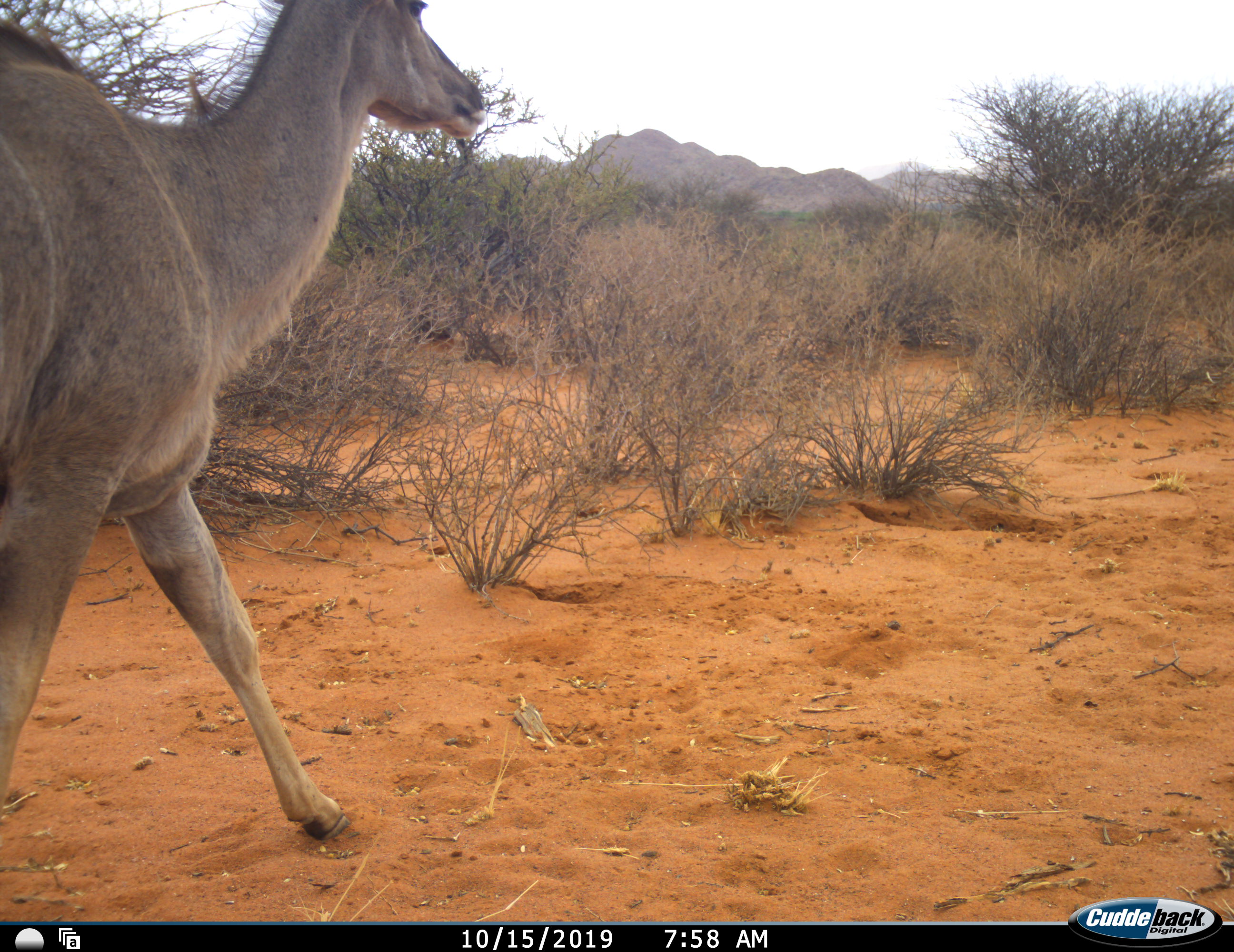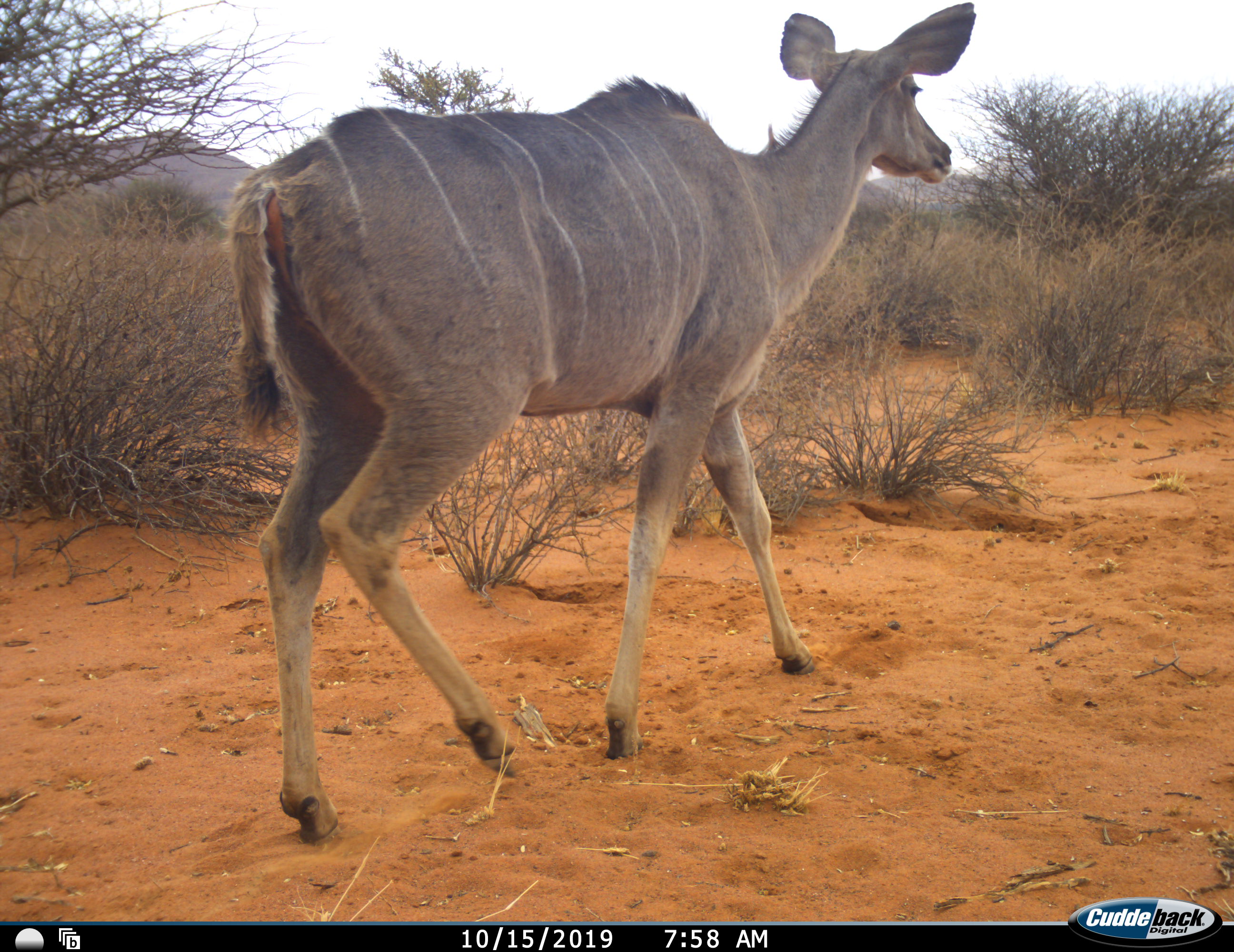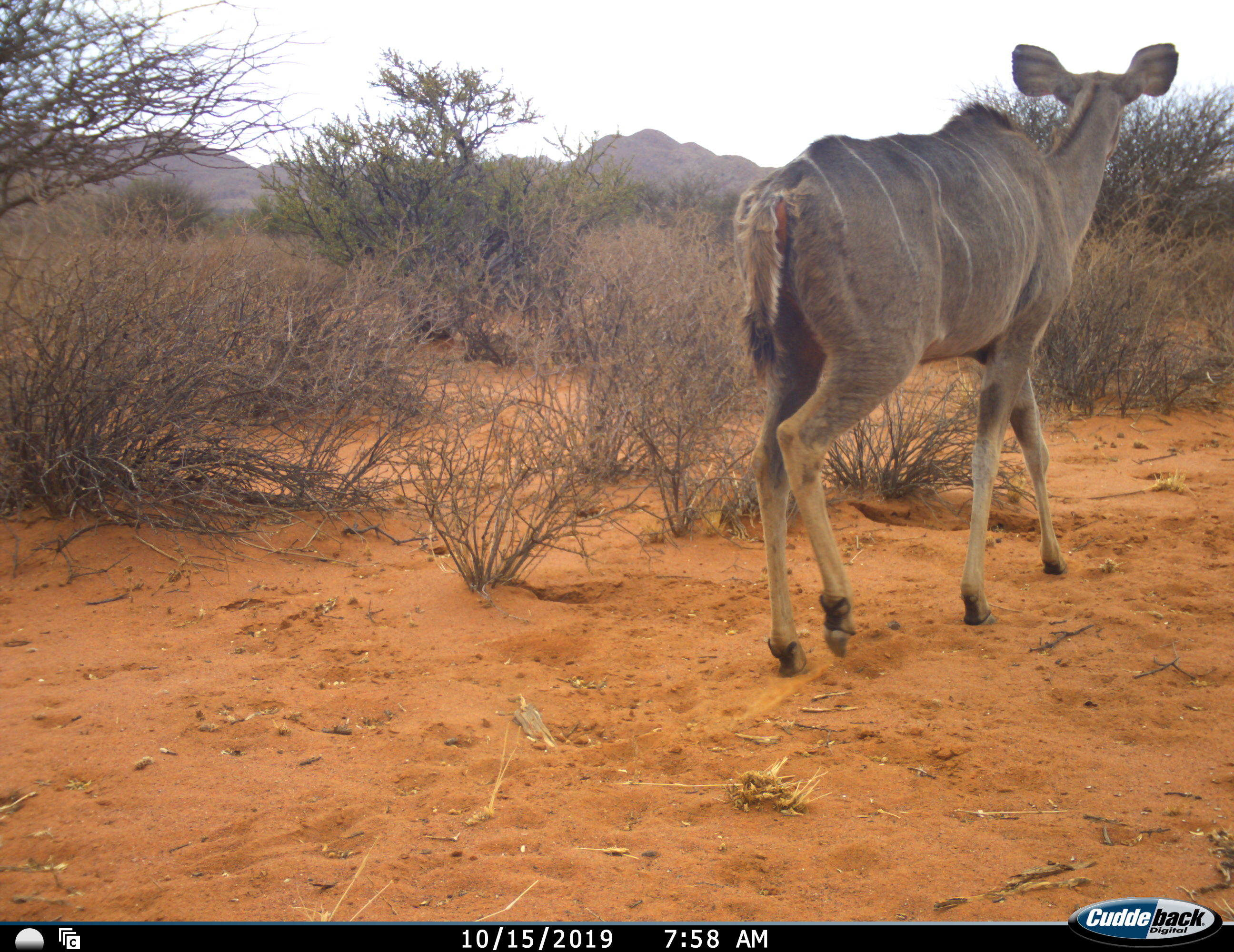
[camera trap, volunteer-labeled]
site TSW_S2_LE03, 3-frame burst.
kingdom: Animalia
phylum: Chordata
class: Mammalia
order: Artiodactyla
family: Bovidae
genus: Tragelaphus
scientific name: Tragelaphus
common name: kudu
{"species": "kudu (Tragelaphus)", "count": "1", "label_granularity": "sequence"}